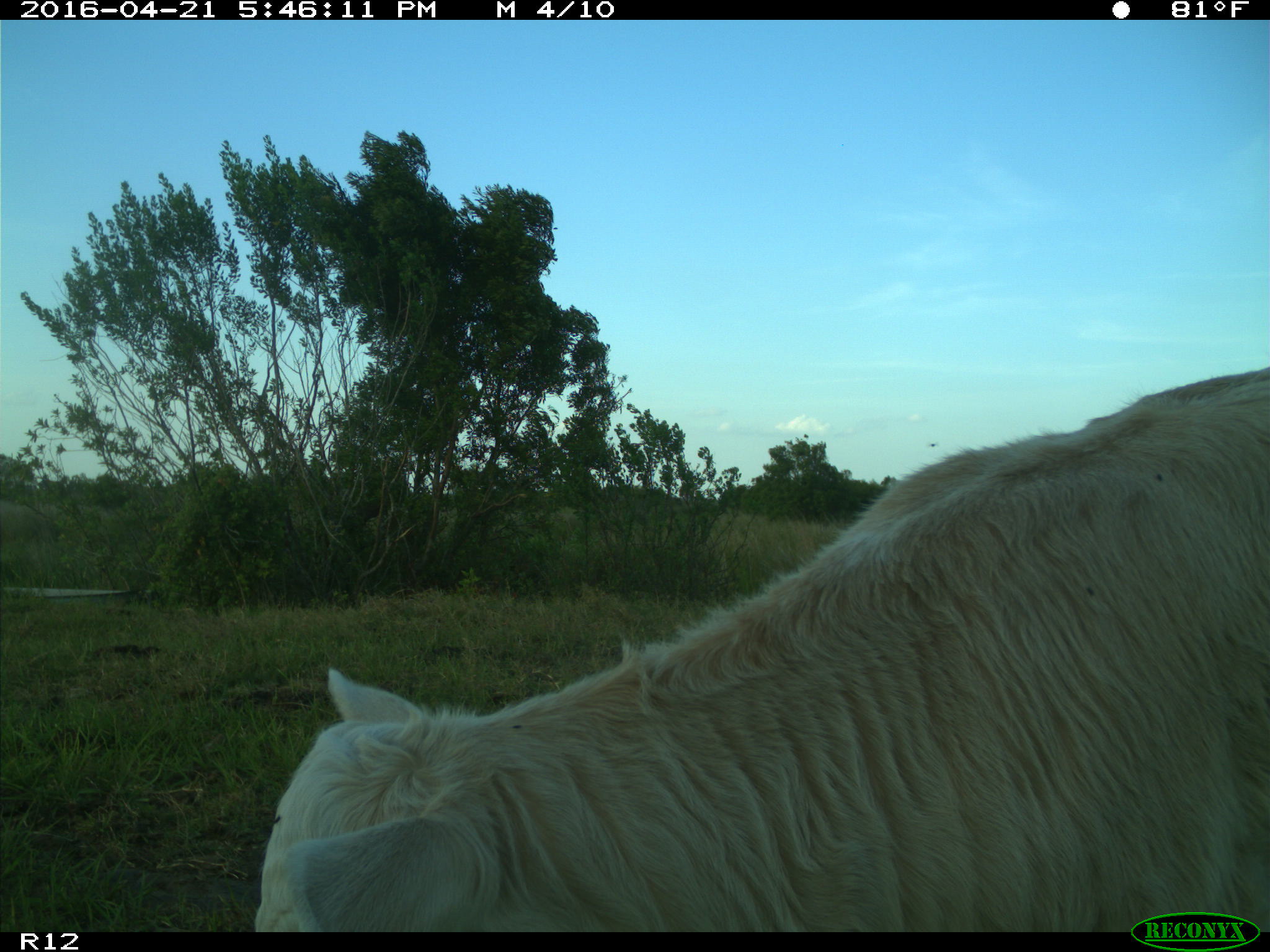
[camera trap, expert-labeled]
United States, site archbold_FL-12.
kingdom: Animalia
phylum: Chordata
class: Mammalia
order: Artiodactyla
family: Bovidae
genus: Bos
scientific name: Bos taurus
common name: domestic cow